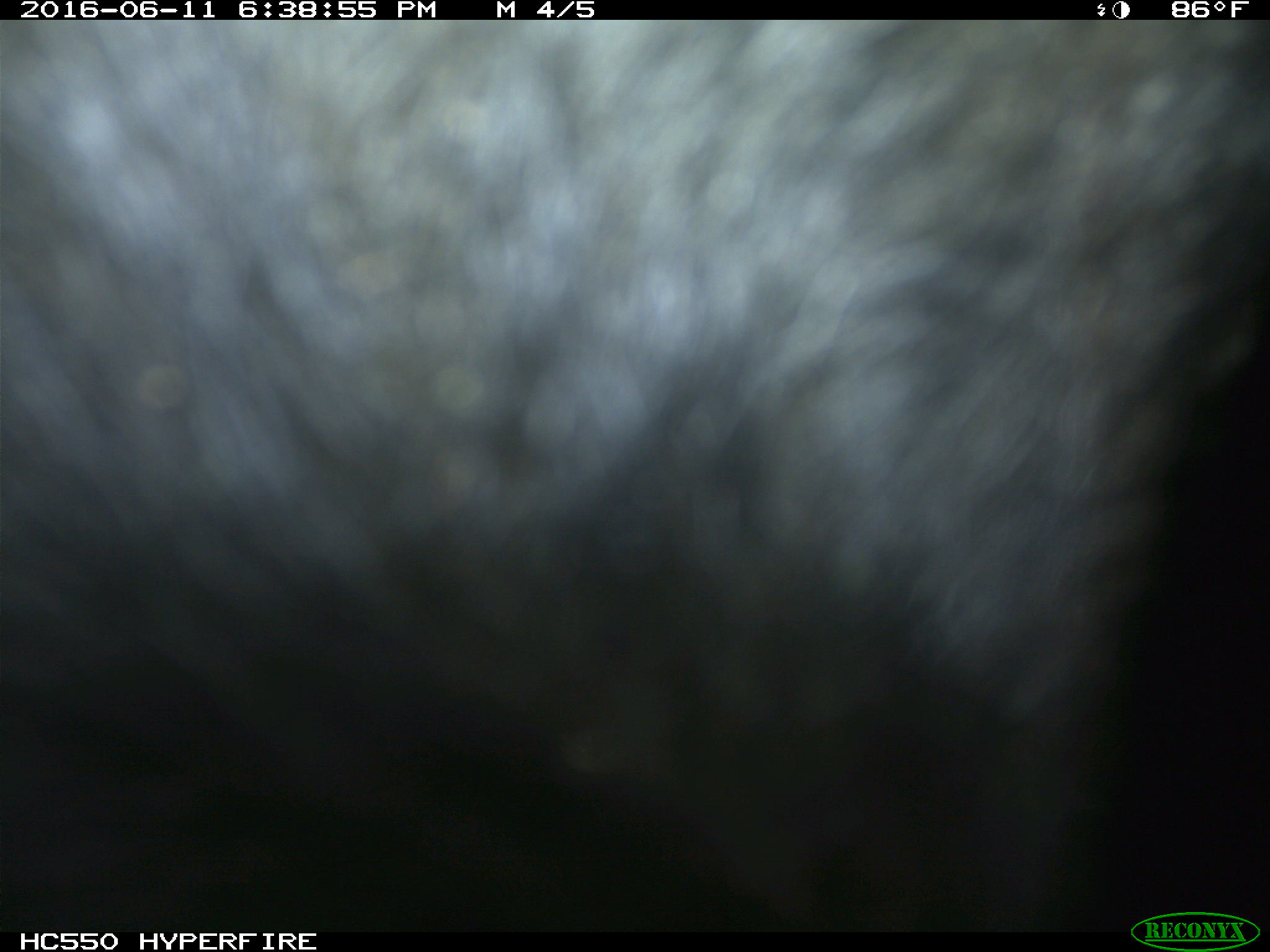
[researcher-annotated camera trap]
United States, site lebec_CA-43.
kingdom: Animalia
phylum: Chordata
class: Mammalia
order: Artiodactyla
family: Bovidae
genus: Bos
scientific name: Bos taurus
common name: domestic cow